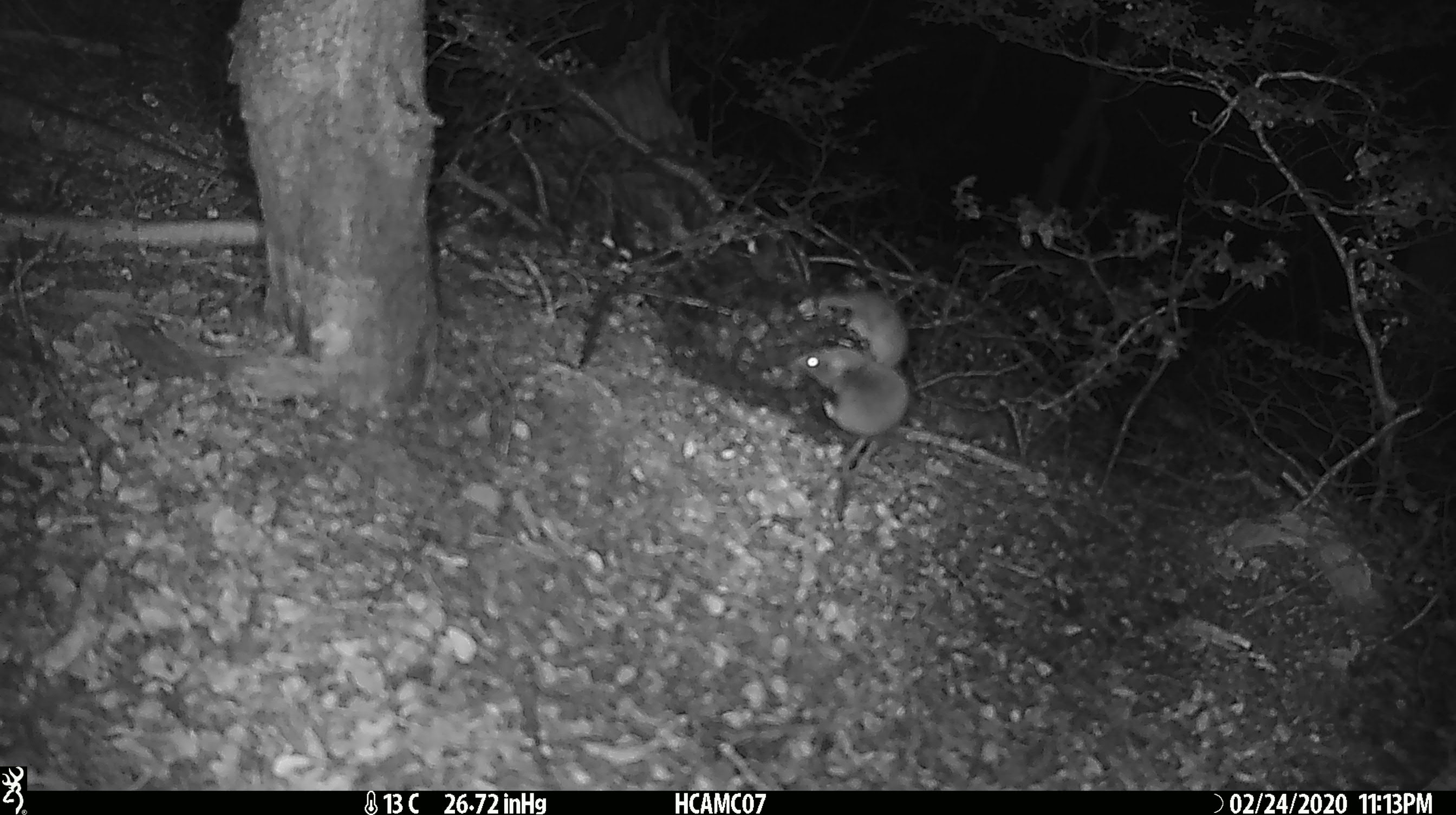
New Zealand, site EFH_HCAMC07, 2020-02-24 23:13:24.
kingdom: Animalia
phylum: Chordata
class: Mammalia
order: Rodentia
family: Muridae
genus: Mus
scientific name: Mus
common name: mouse